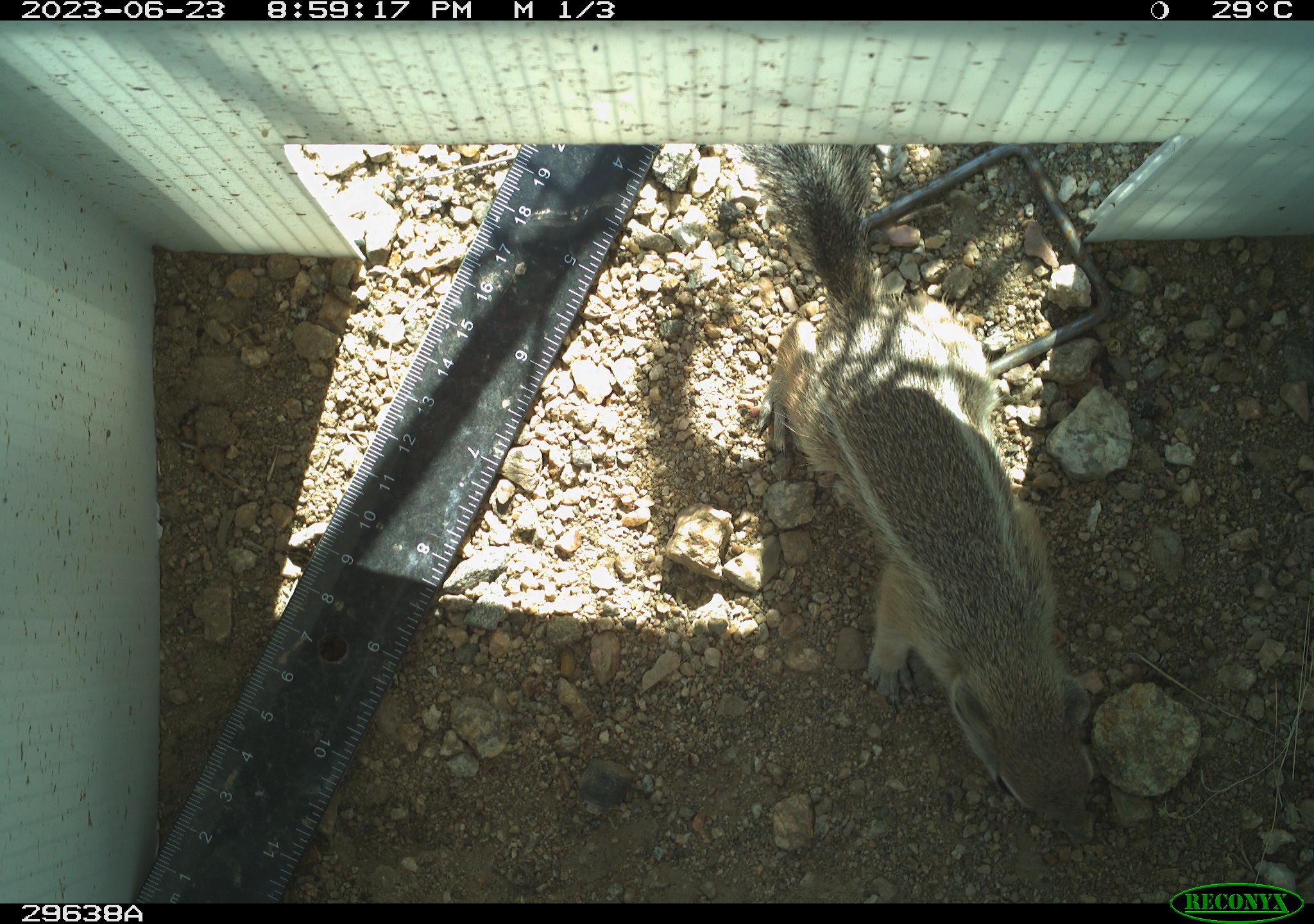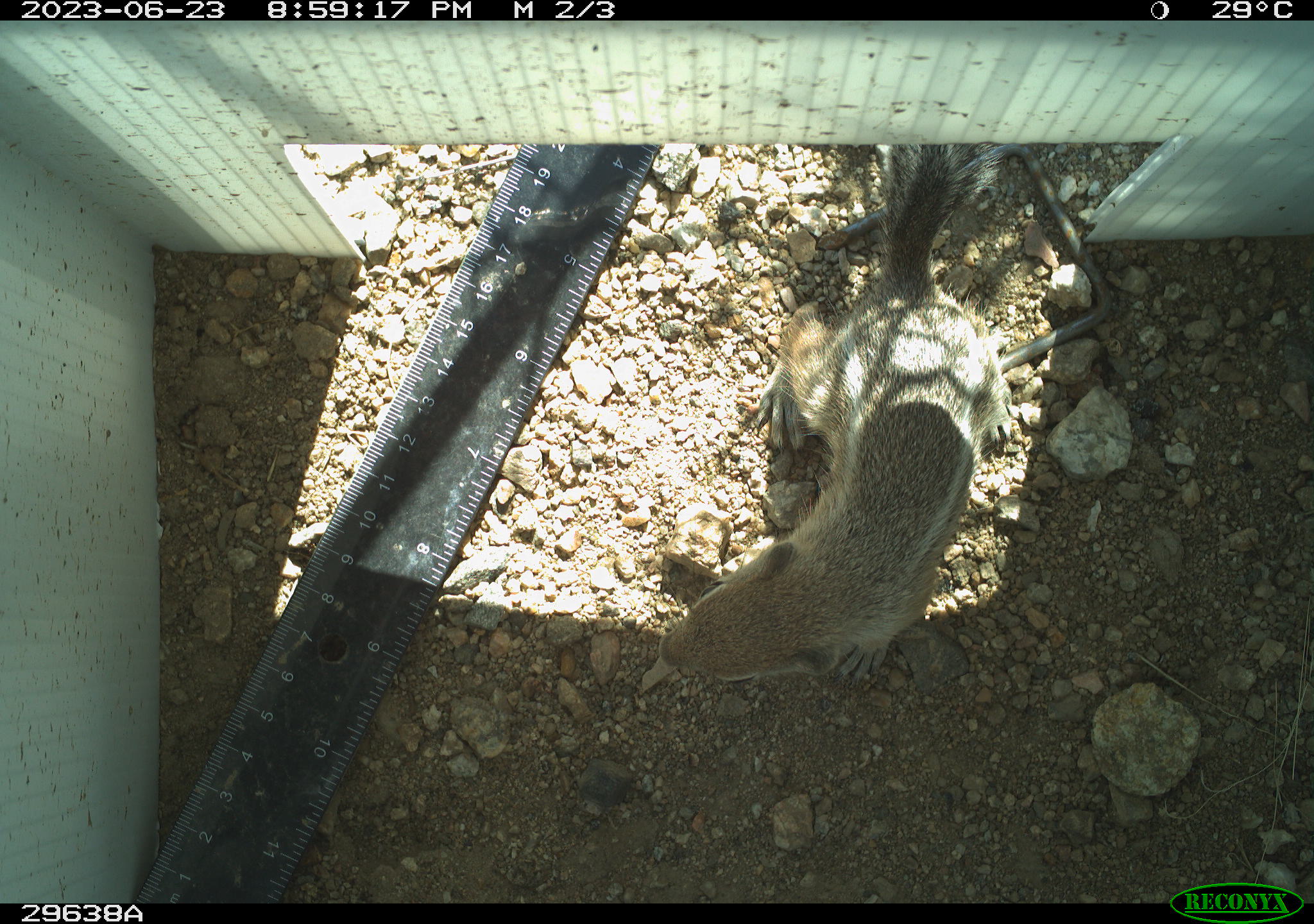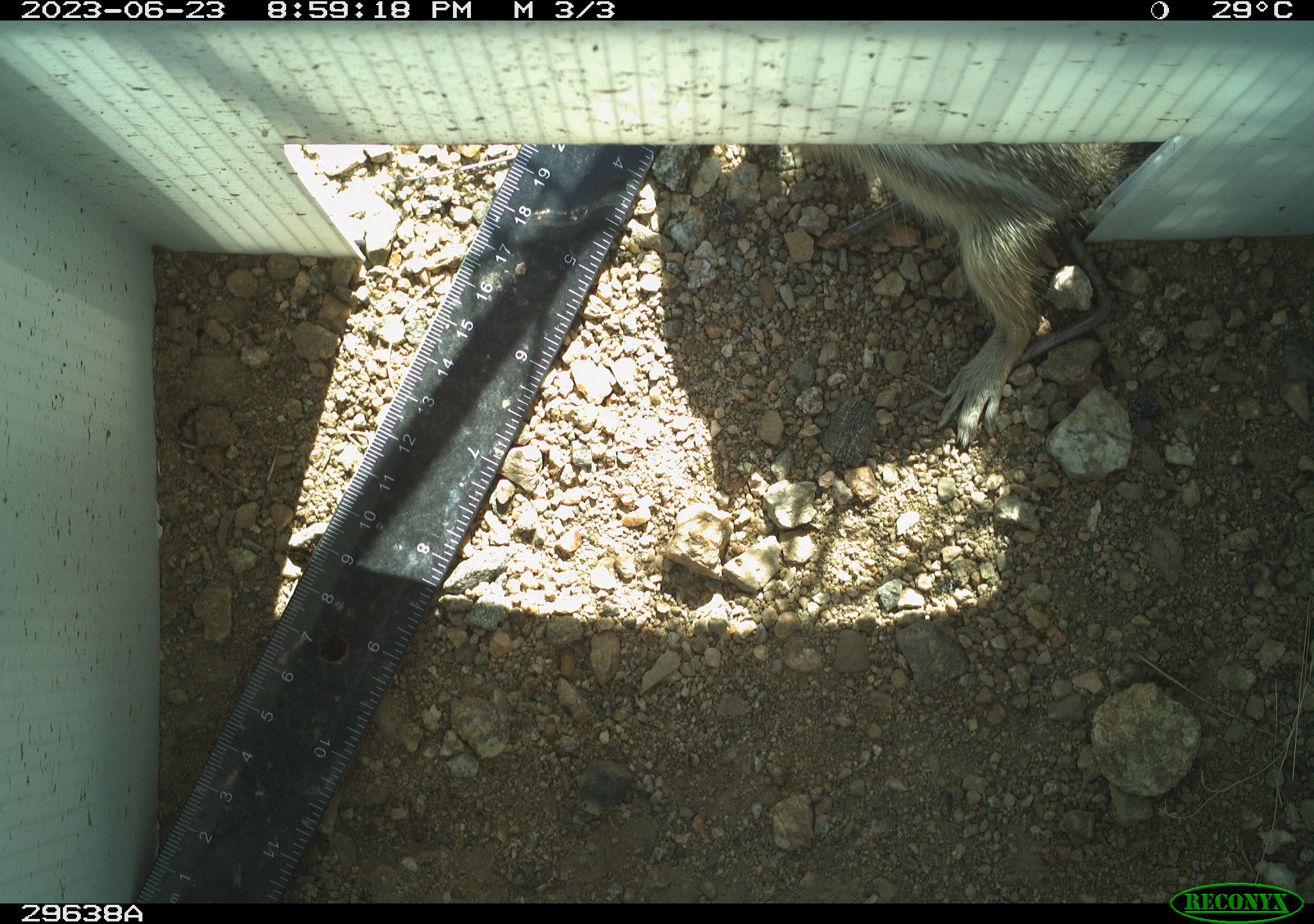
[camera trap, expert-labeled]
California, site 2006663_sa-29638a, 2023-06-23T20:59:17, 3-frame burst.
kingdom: Animalia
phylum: Chordata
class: Mammalia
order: Rodentia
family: Sciuridae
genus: Ammospermophilus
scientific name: Ammospermophilus leucurus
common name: white-tailed antelope squirrel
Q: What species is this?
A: White-tailed antelope squirrel (Ammospermophilus leucurus).